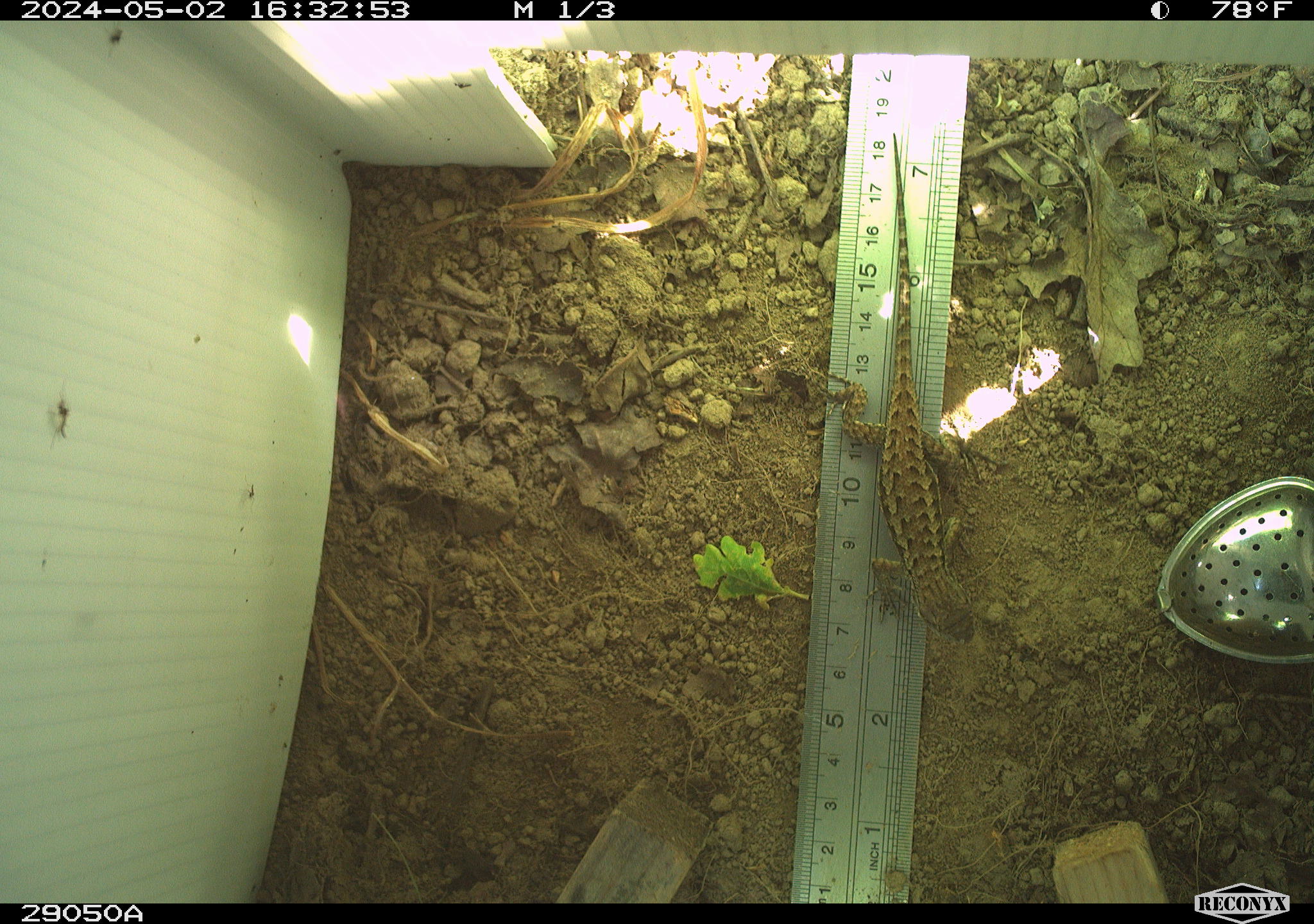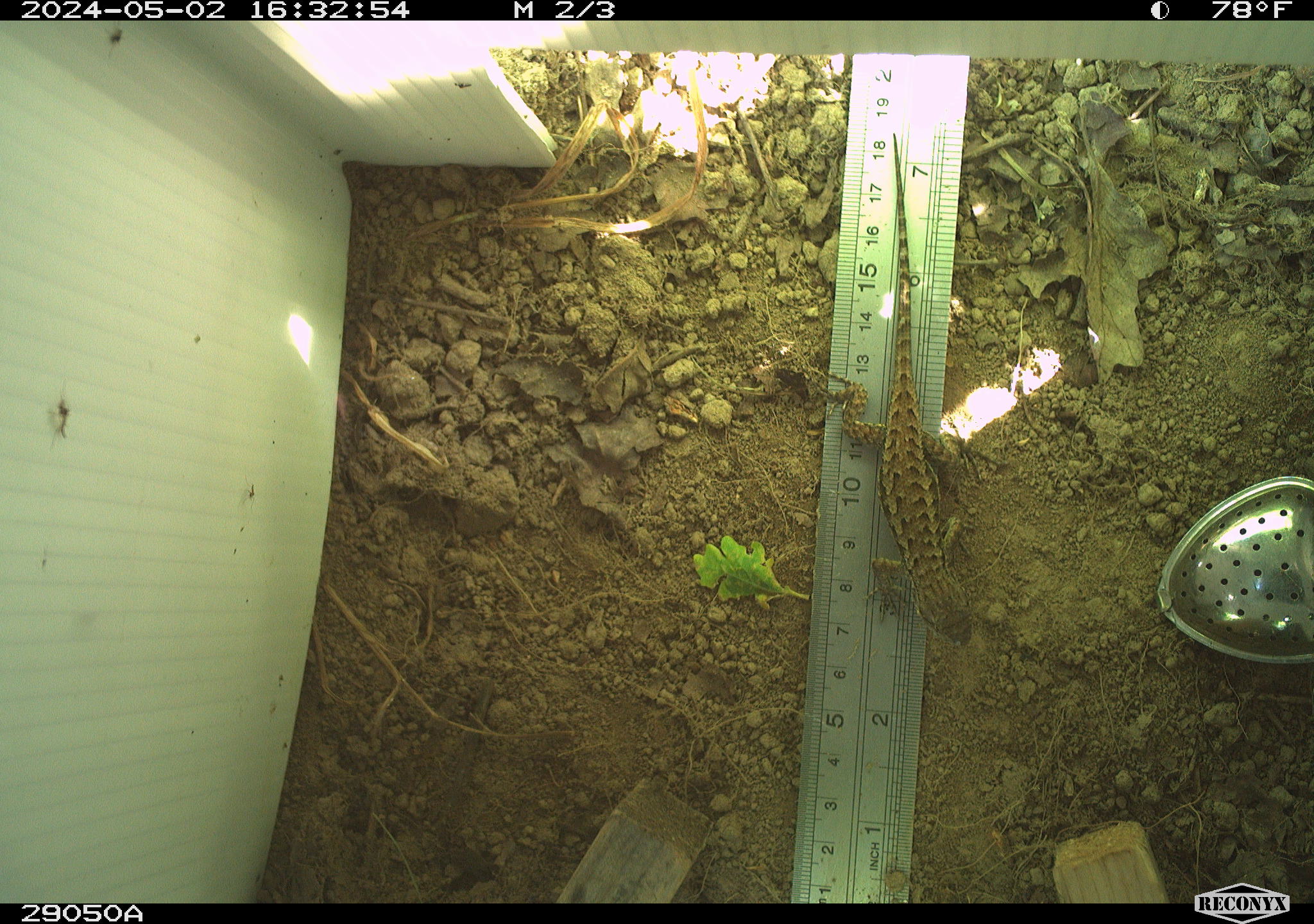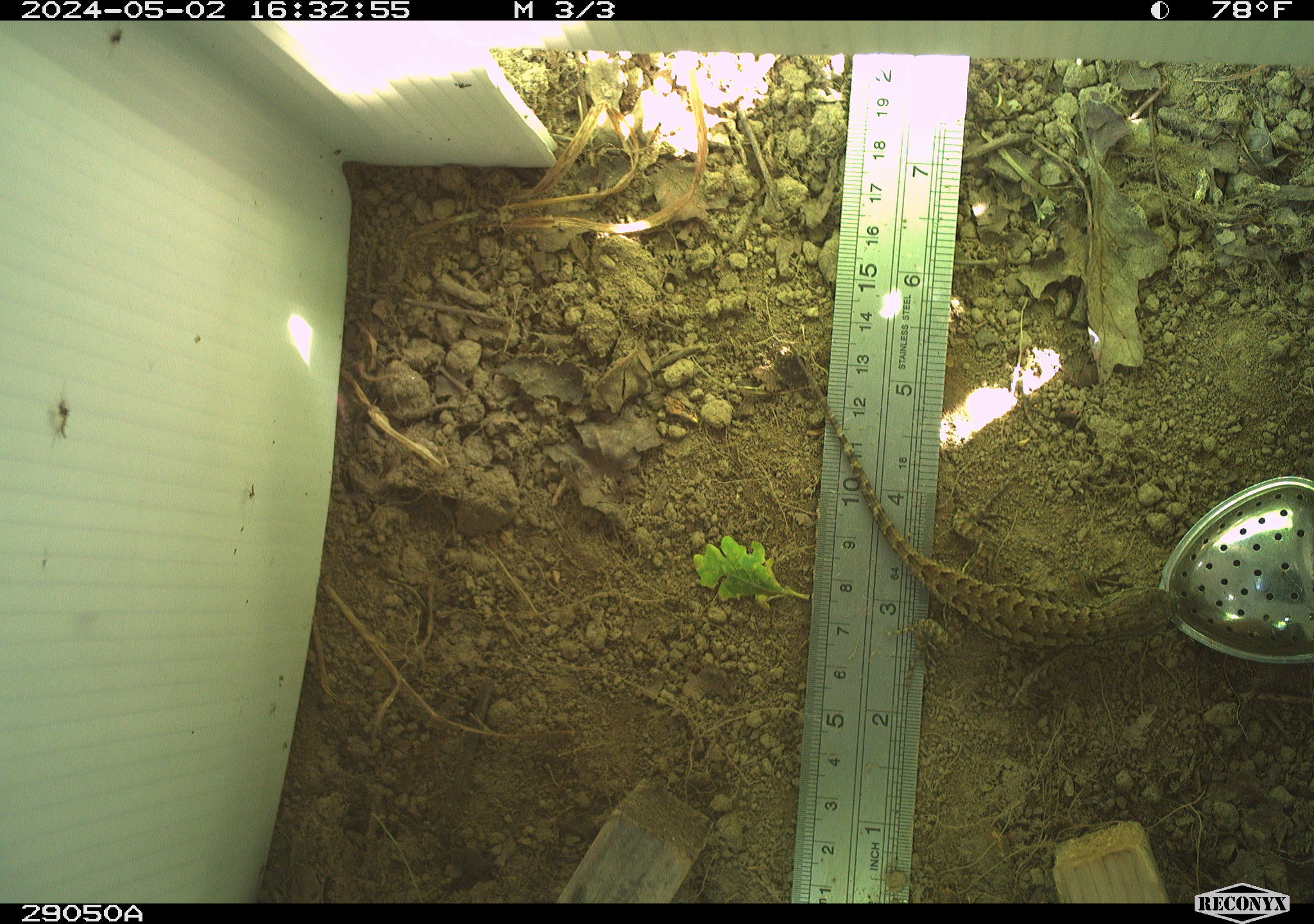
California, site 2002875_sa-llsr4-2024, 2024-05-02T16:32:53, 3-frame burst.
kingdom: Animalia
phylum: Chordata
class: Reptilia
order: Squamata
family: Phrynosomatidae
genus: Sceloporus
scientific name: Sceloporus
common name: spiny lizards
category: sceloporus species